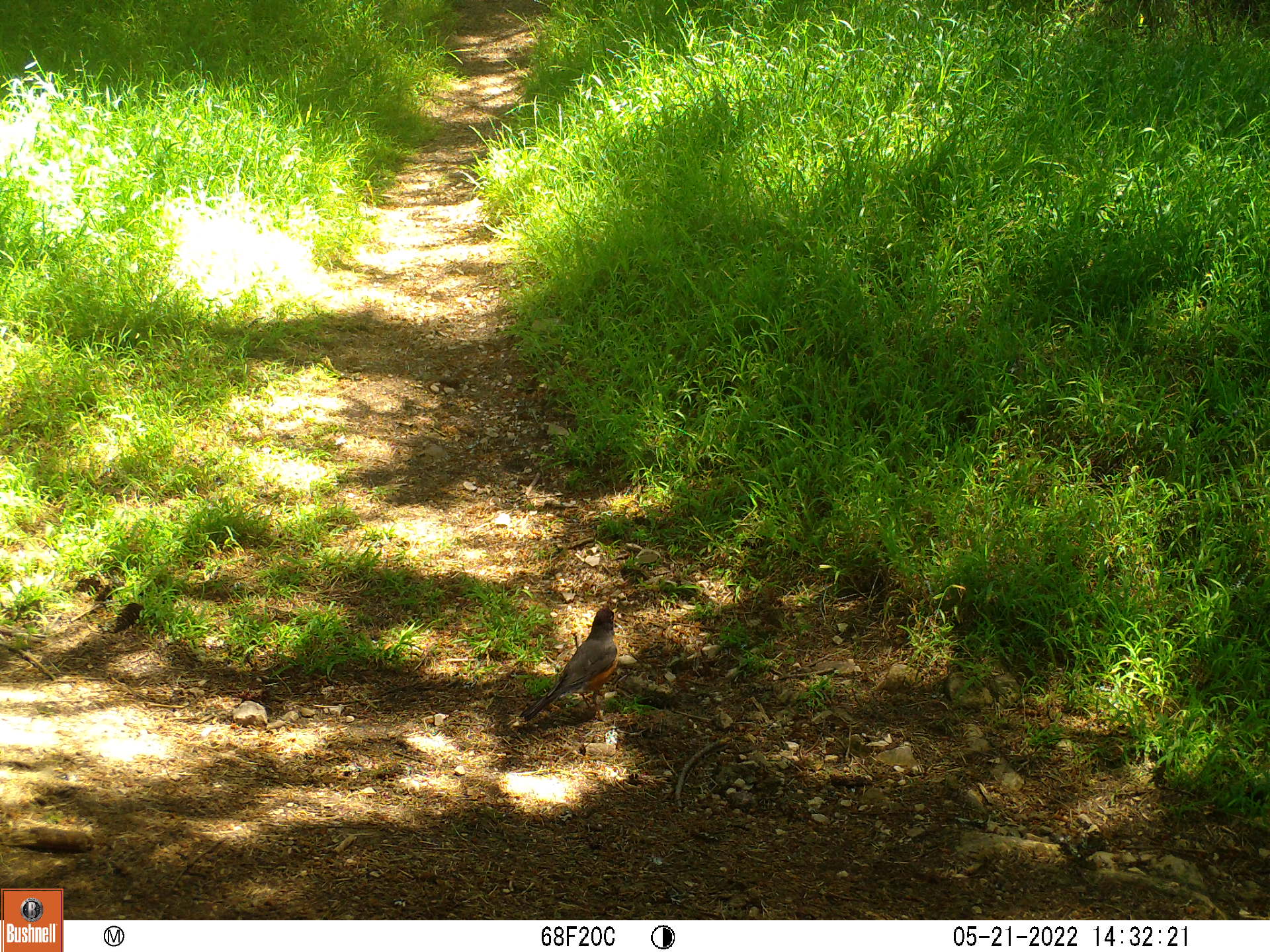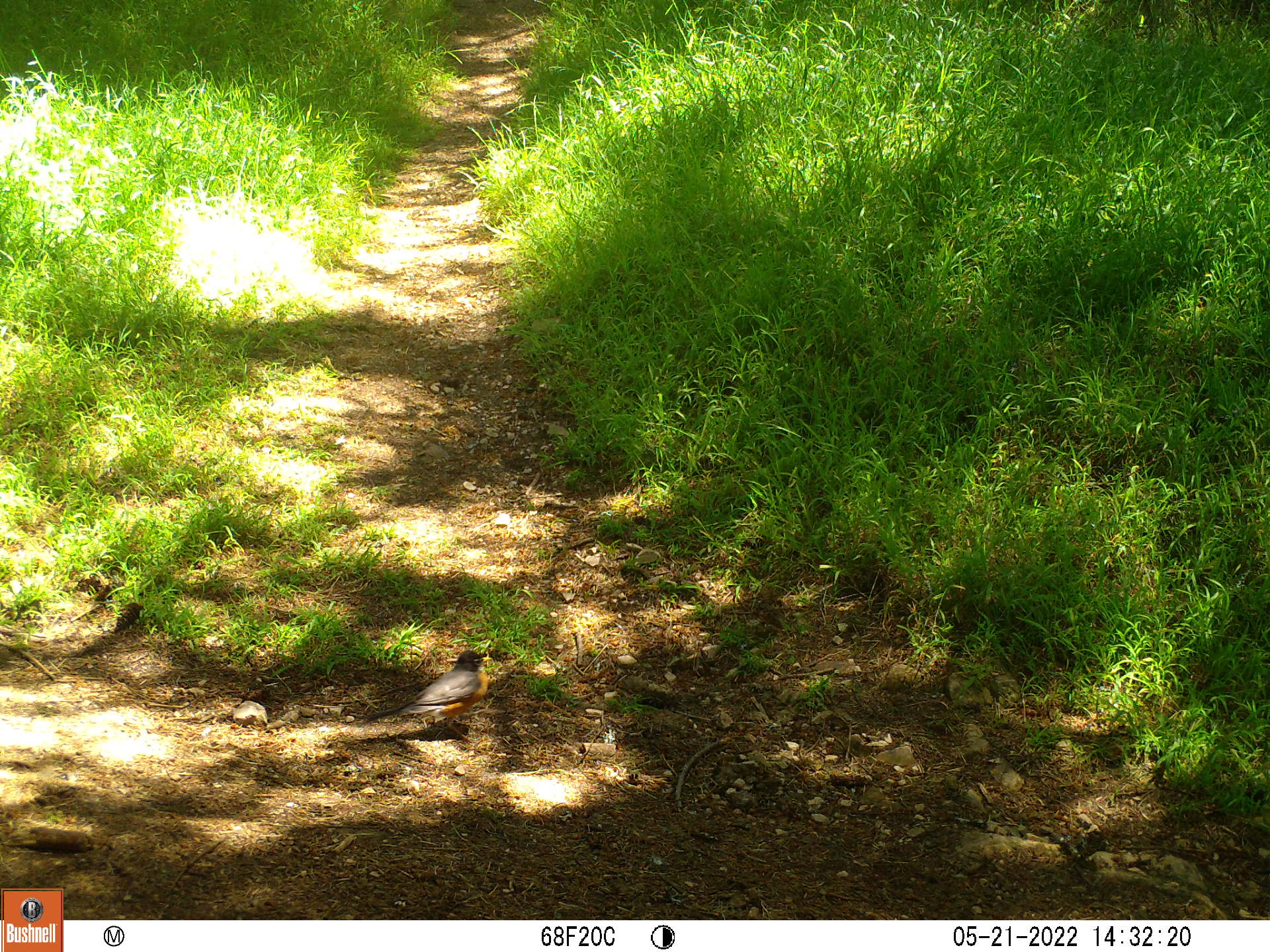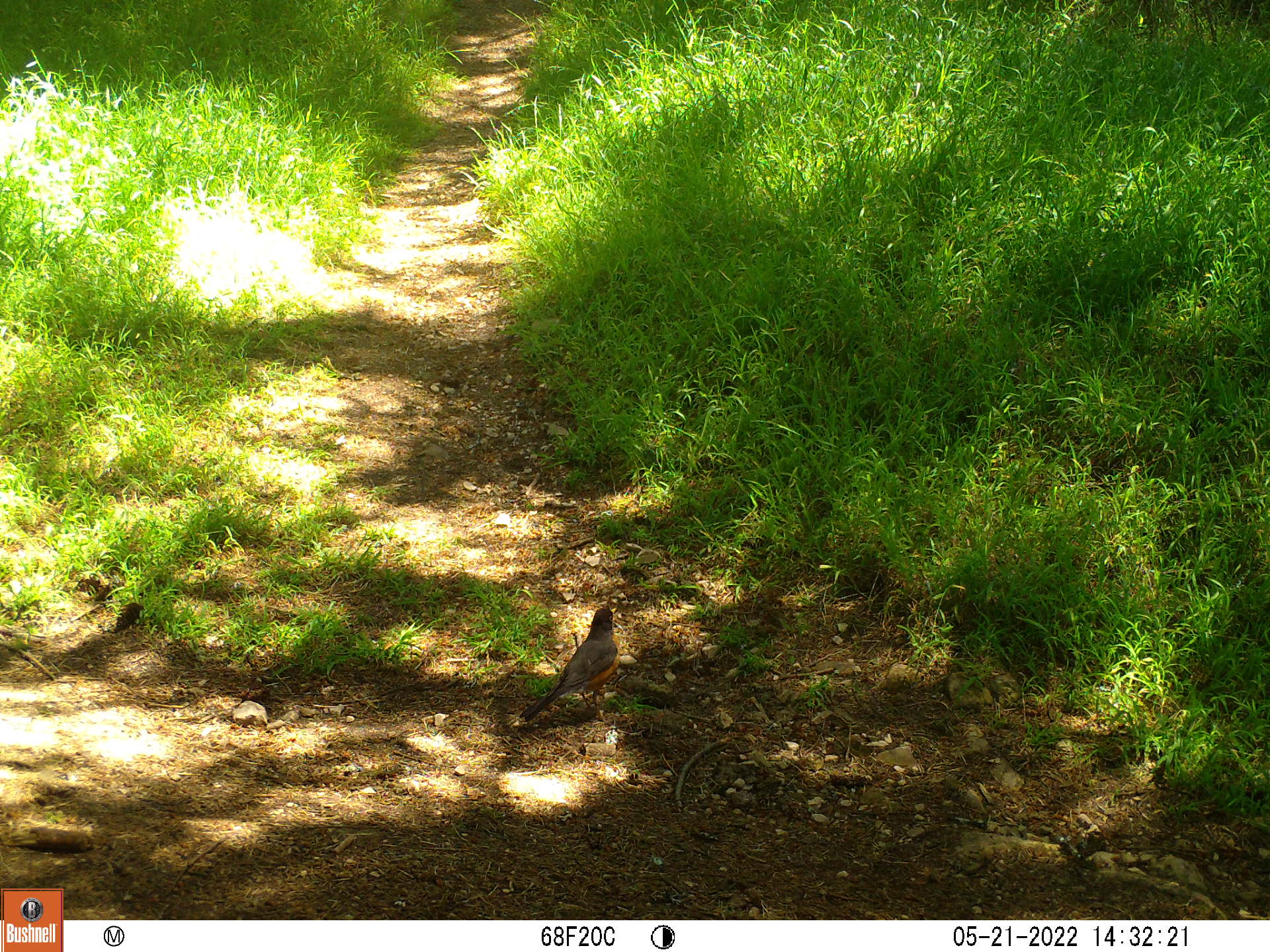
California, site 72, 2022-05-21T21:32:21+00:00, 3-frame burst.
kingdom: Animalia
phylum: Chordata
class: Aves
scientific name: Aves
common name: bird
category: unknown bird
Unknown bird (bird) (Aves).